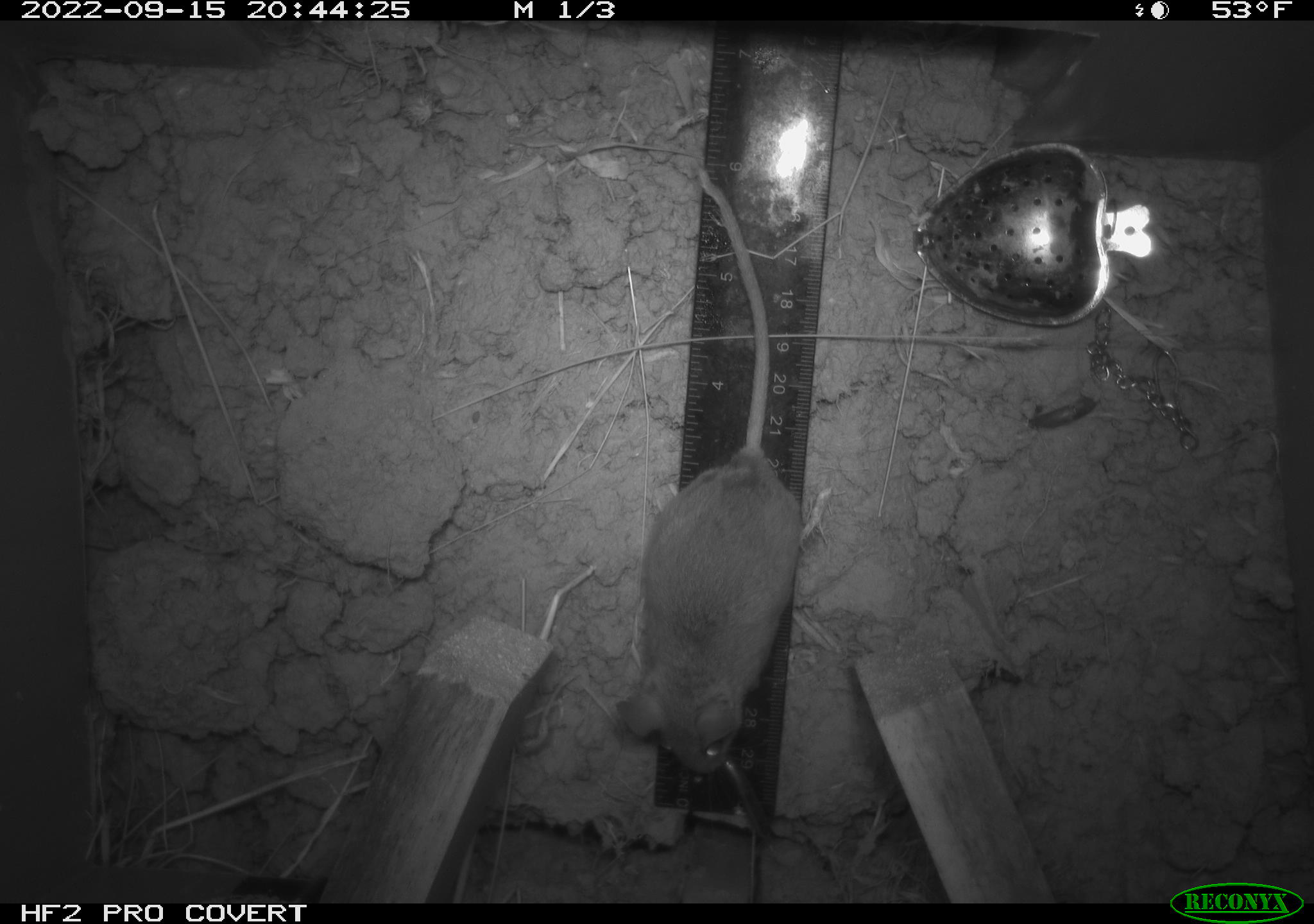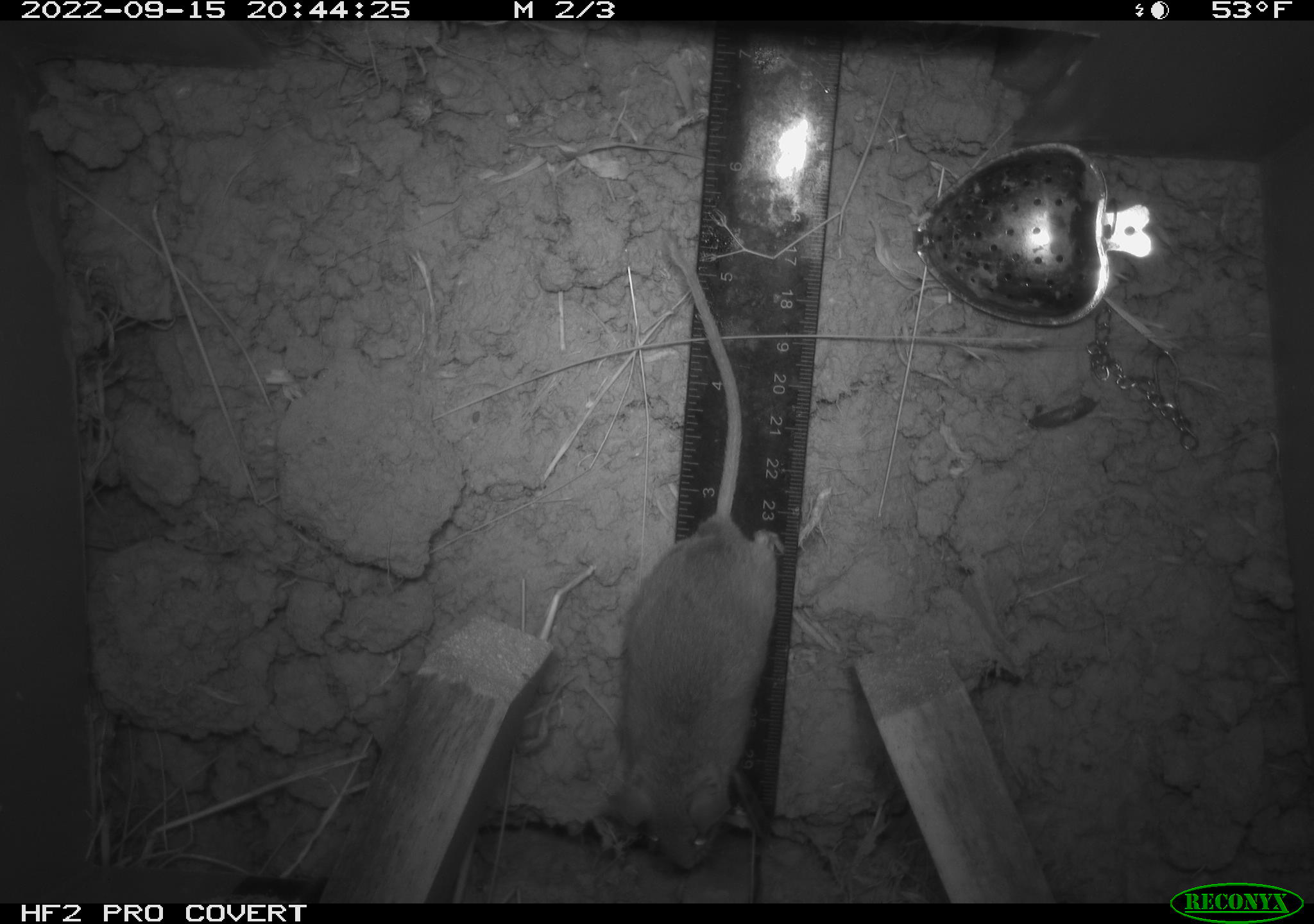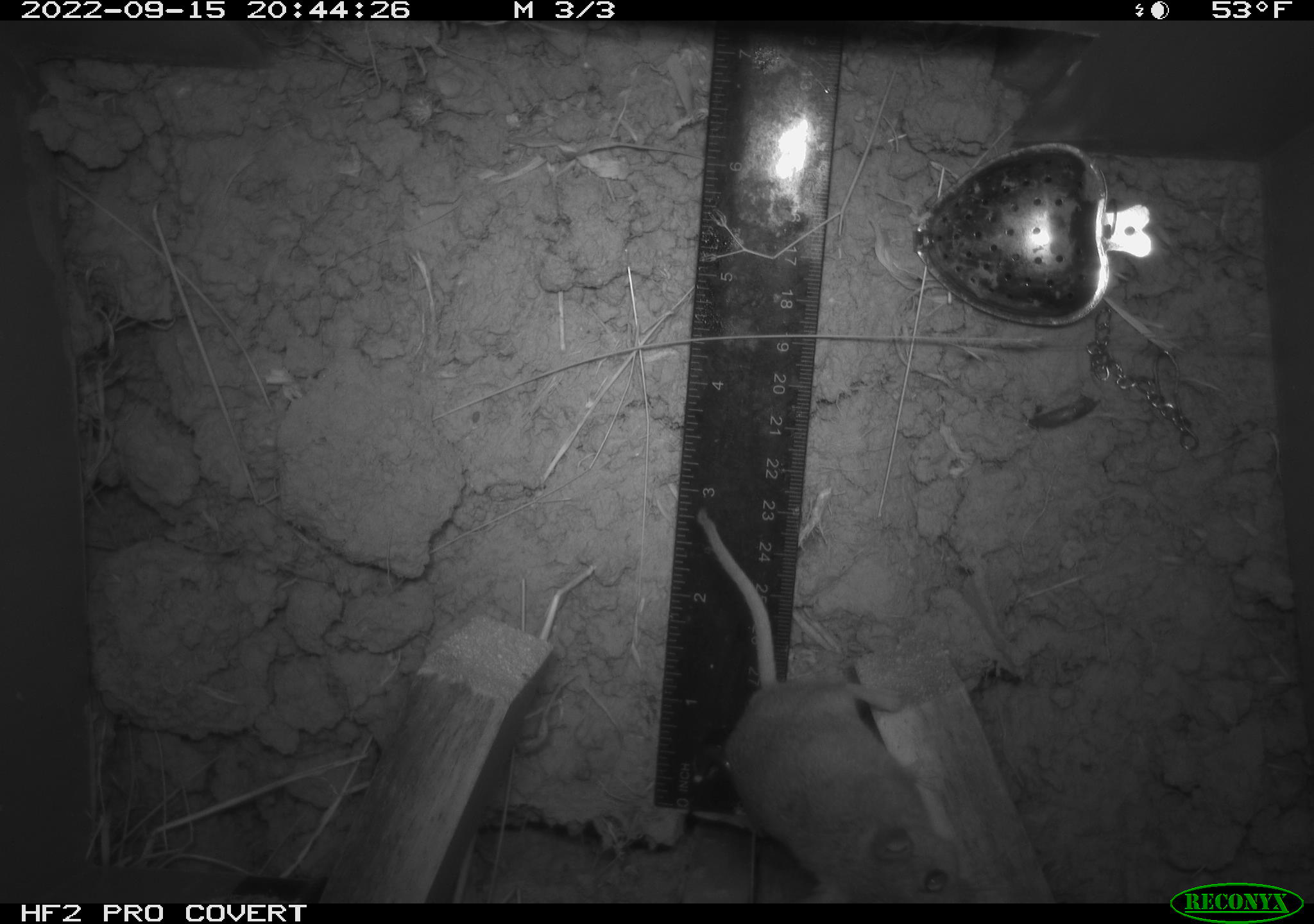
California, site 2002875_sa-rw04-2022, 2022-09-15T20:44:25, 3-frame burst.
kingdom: Animalia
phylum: Chordata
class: Mammalia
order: Rodentia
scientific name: Rodentia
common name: mouse species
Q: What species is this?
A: Mouse species (Rodentia).